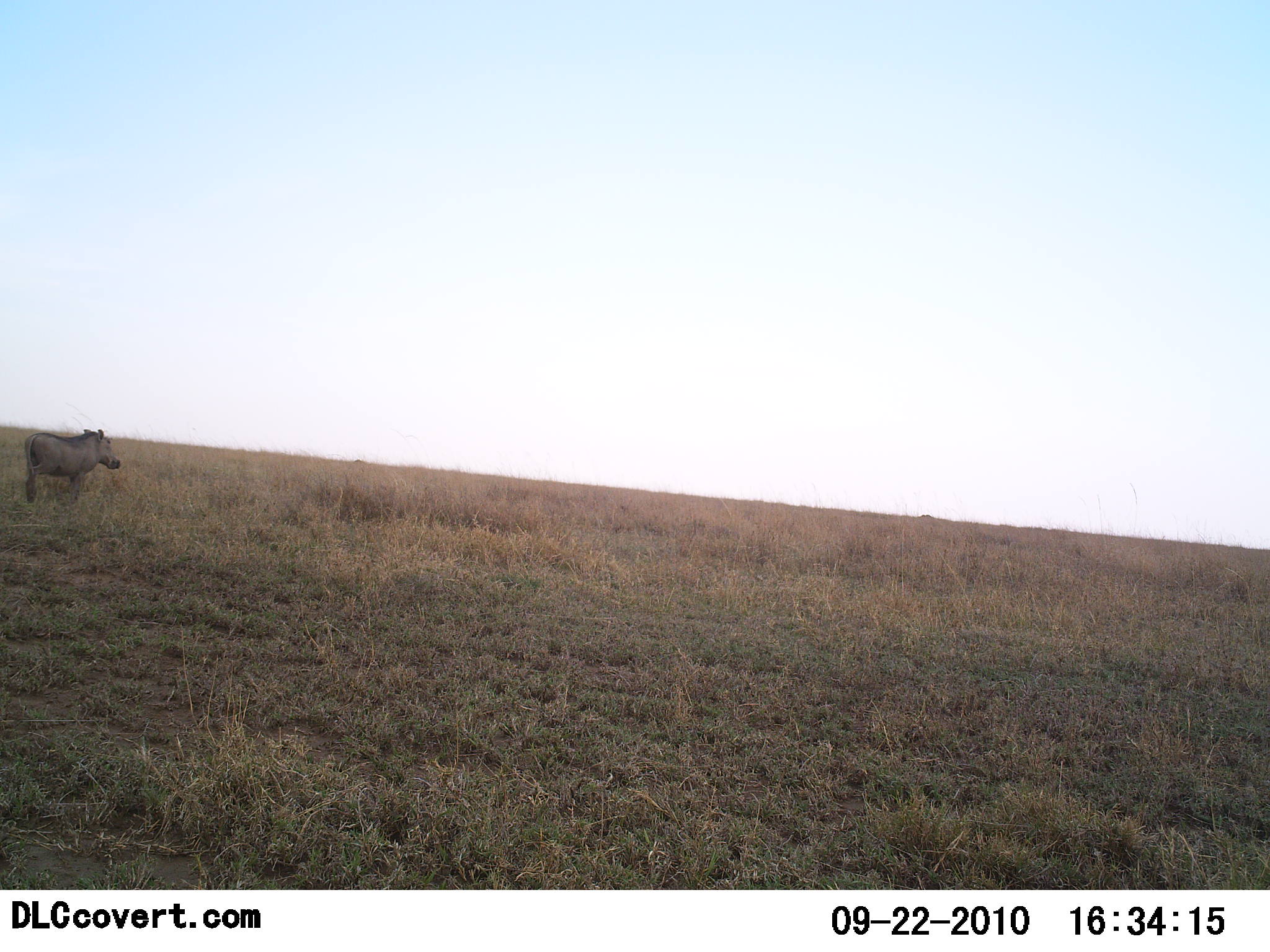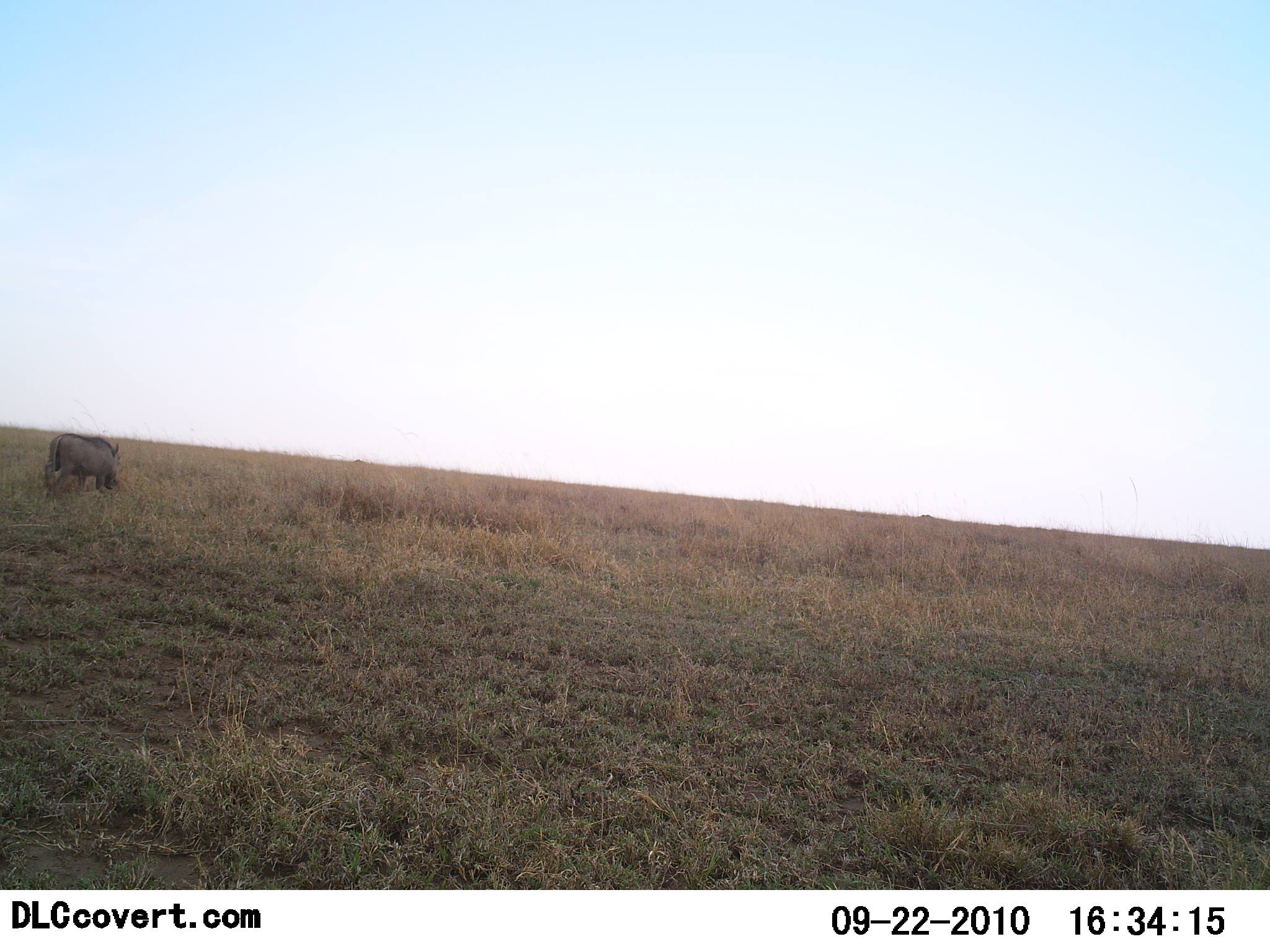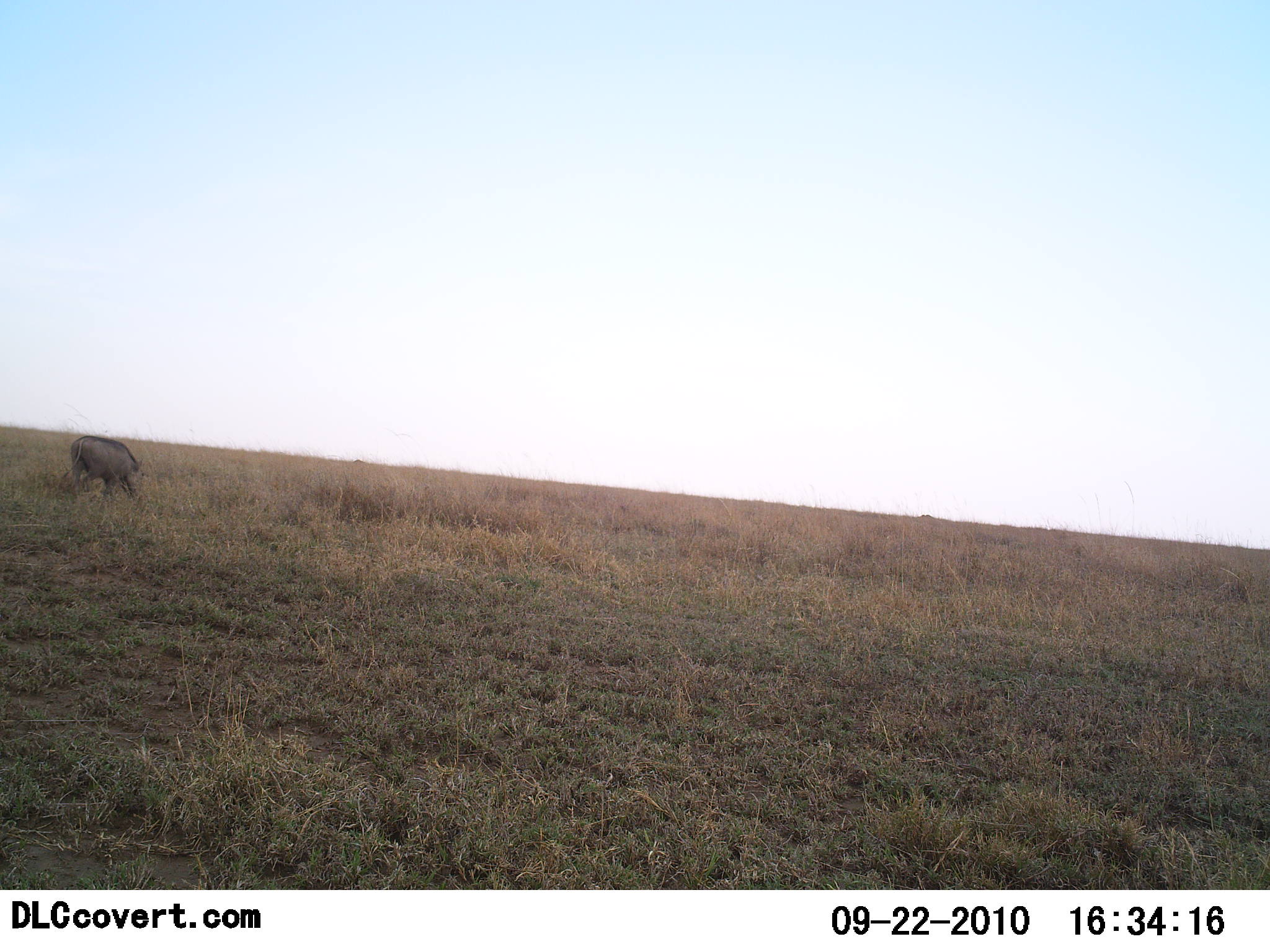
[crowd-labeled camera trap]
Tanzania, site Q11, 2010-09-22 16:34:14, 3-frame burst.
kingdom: Animalia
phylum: Chordata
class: Mammalia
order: Artiodactyla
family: Suidae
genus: Phacochoerus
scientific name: Phacochoerus africanus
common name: warthog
Warthog (Phacochoerus africanus), count 1. Behavior (volunteer vote fractions): standing 19%, resting 0%, moving 75%, interacting 0%. Young present (vote fraction): 0%. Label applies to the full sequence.